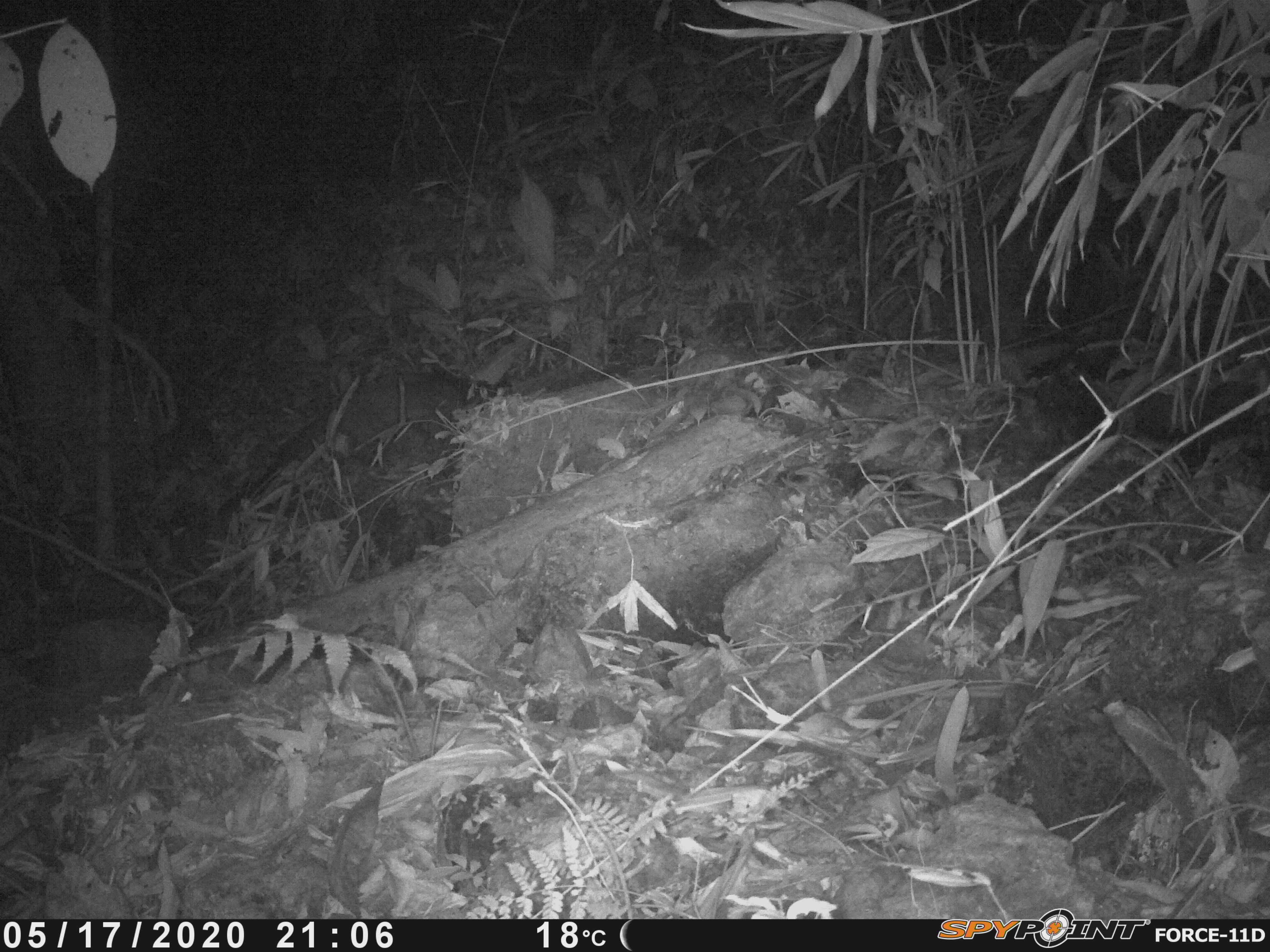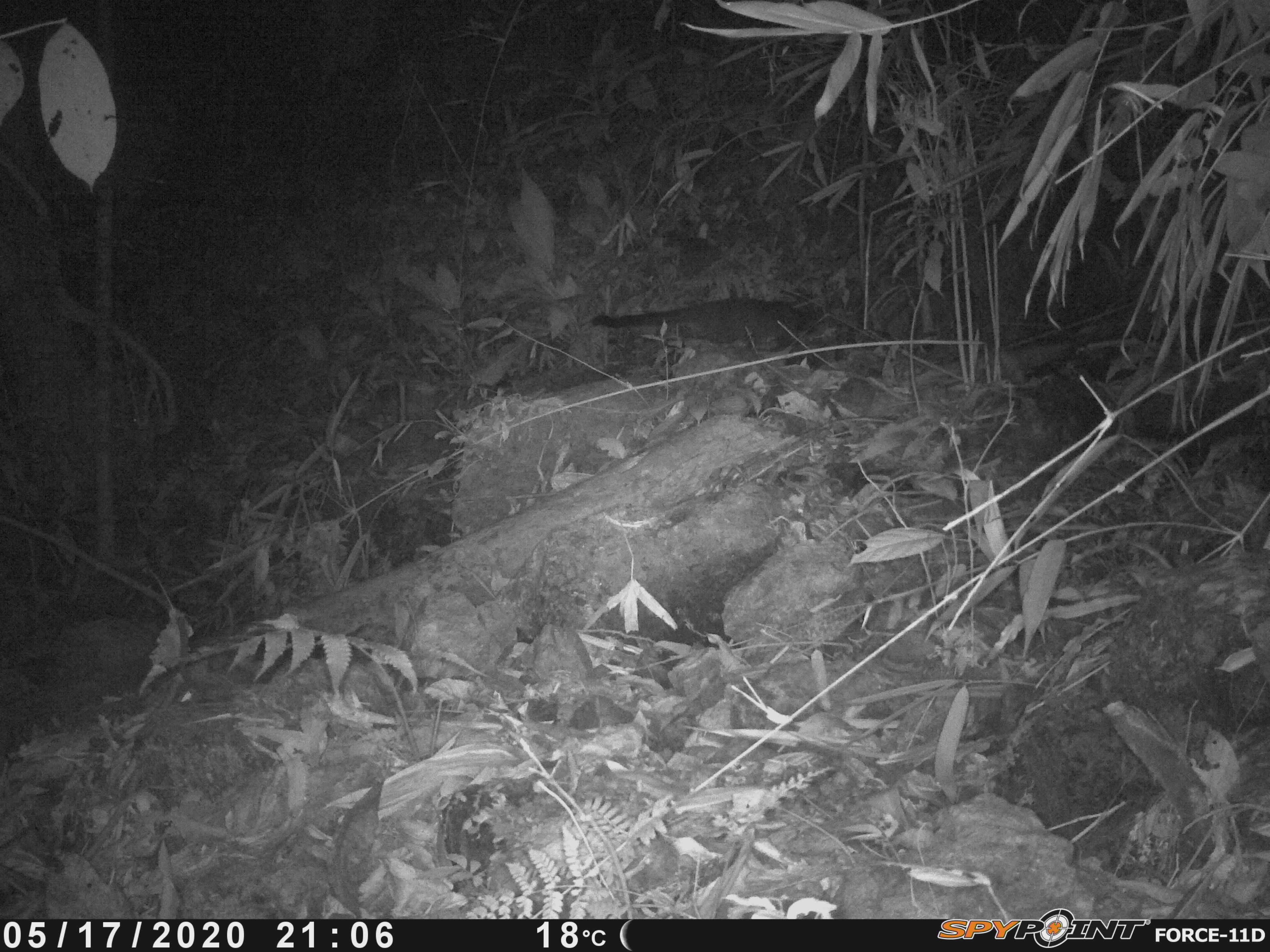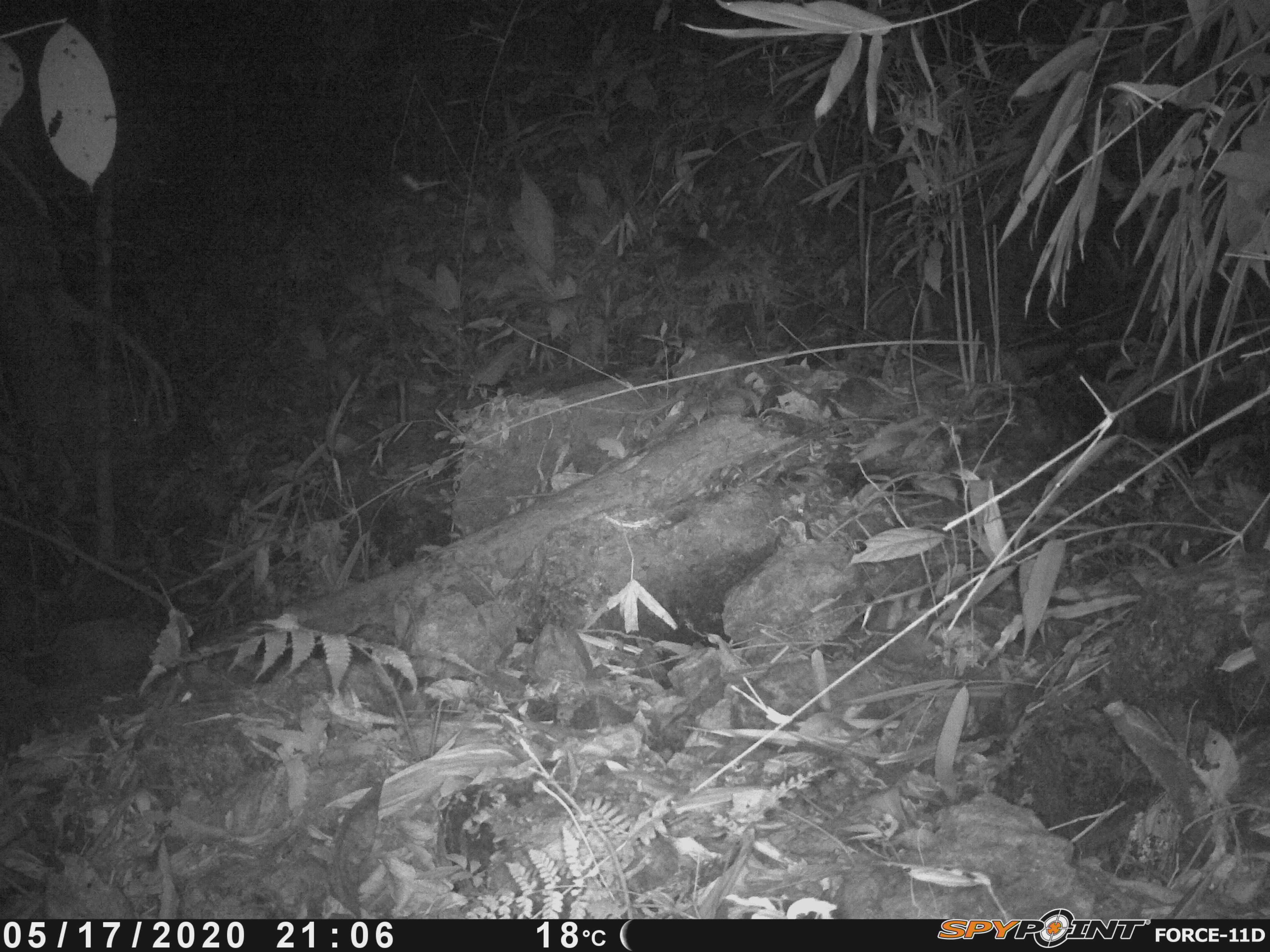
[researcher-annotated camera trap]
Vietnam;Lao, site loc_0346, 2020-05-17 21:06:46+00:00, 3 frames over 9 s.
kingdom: Animalia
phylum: Chordata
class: Mammalia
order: Carnivora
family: Viverridae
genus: Paguma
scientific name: Paguma larvata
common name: masked palm civet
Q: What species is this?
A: Masked palm civet (Paguma larvata).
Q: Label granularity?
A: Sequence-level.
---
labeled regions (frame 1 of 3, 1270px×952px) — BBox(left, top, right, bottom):
masked palm civet: BBox(215, 361, 498, 520)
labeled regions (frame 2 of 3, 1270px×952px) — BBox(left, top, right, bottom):
masked palm civet: BBox(589, 296, 817, 352)